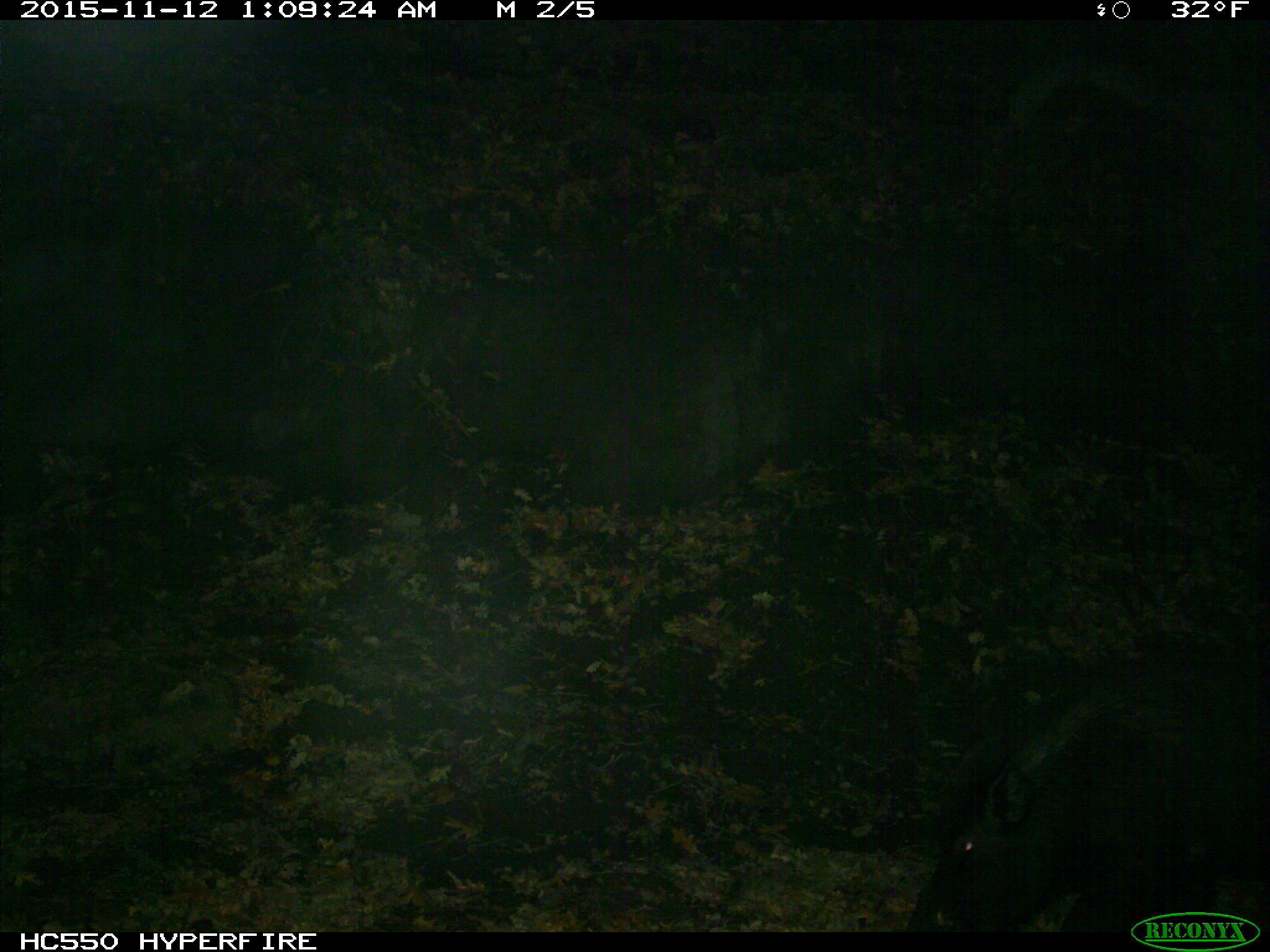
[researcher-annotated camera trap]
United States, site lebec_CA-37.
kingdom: Animalia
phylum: Chordata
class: Mammalia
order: Artiodactyla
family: Suidae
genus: Sus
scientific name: Sus scrofa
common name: wild boar